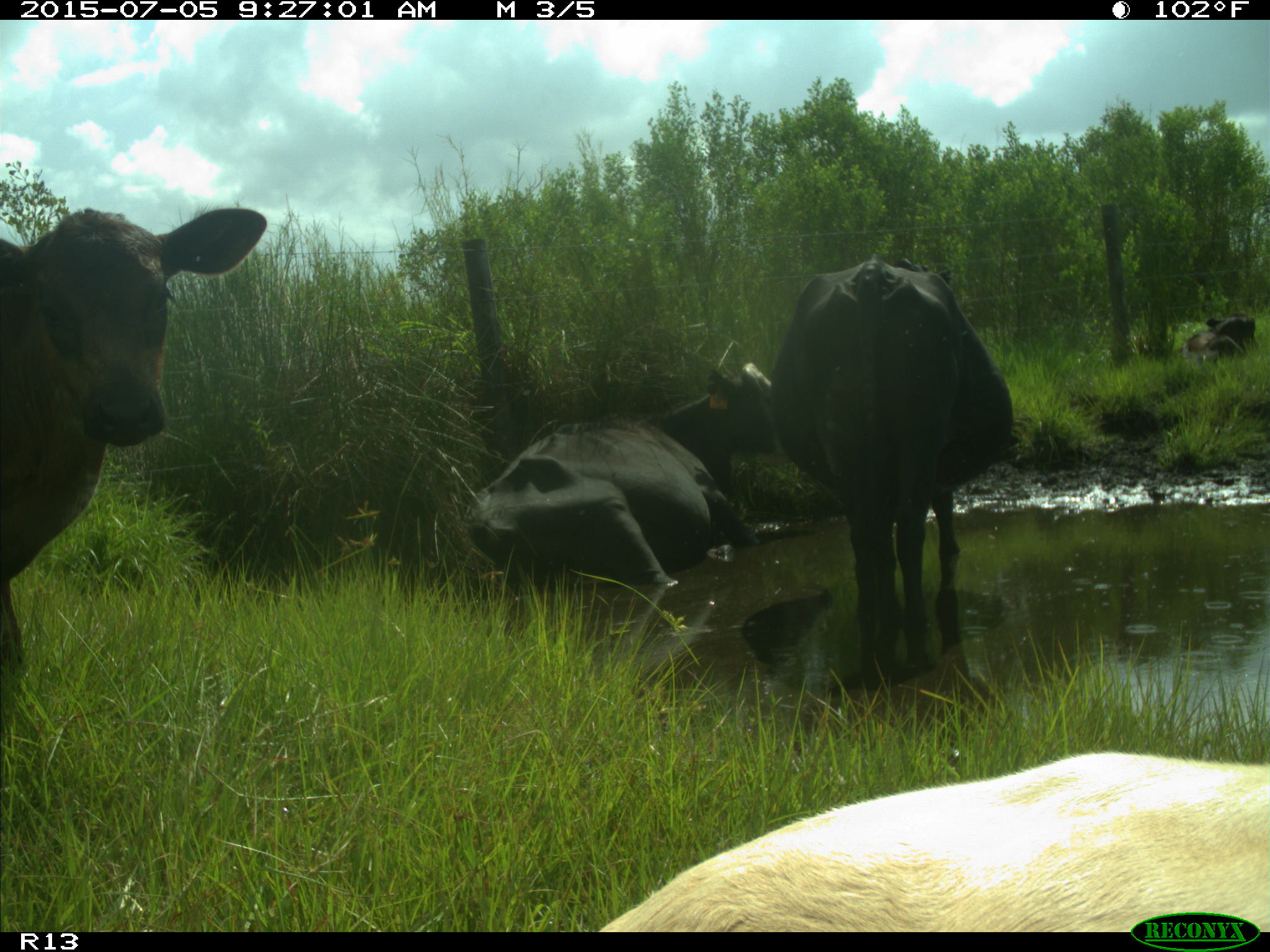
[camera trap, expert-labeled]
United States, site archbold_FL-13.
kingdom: Animalia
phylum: Chordata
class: Mammalia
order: Artiodactyla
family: Bovidae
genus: Bos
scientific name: Bos taurus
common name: domestic cow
Bos taurus (domestic cow).